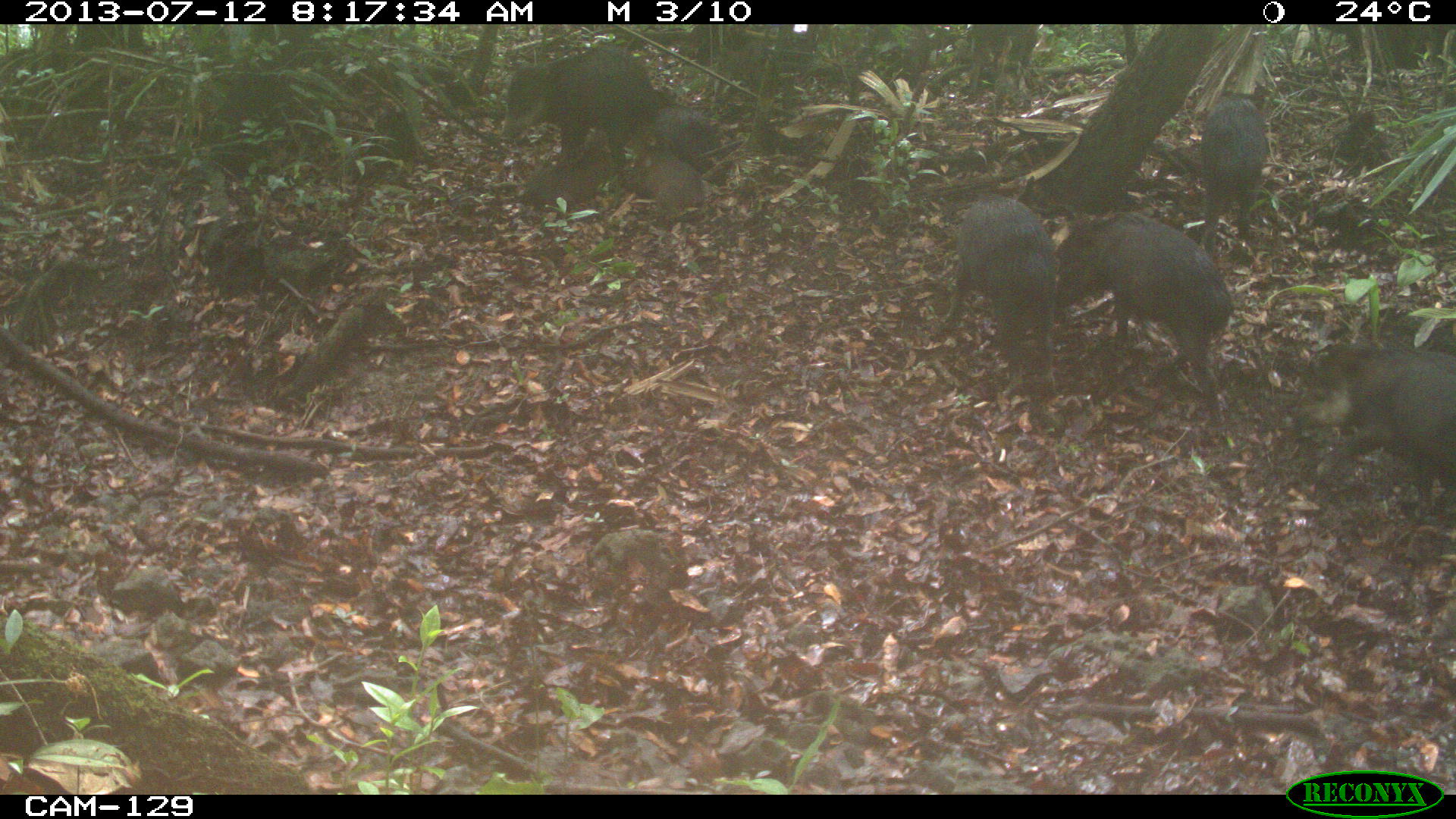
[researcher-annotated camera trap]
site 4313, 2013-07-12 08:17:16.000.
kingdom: Animalia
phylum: Chordata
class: Mammalia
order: Artiodactyla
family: Tayassuidae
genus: Tayassu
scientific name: Tayassu pecari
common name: white-lipped peccary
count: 25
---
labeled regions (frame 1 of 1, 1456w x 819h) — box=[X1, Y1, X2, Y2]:
tayassu pecari: box=[1048, 207, 1237, 424]; box=[1284, 335, 1456, 518]; box=[496, 44, 675, 175]; box=[936, 188, 1059, 362]; box=[1194, 86, 1277, 256]